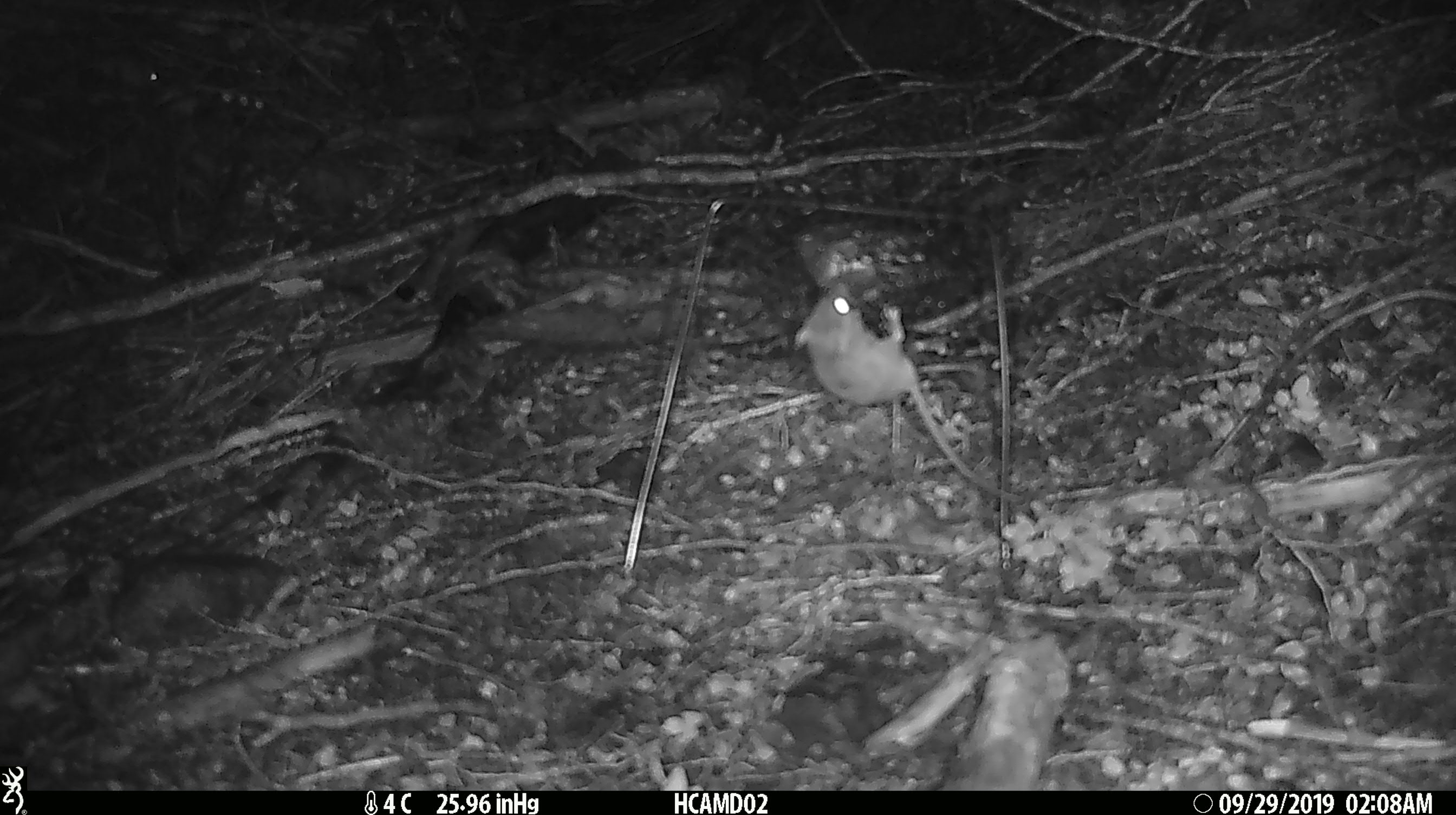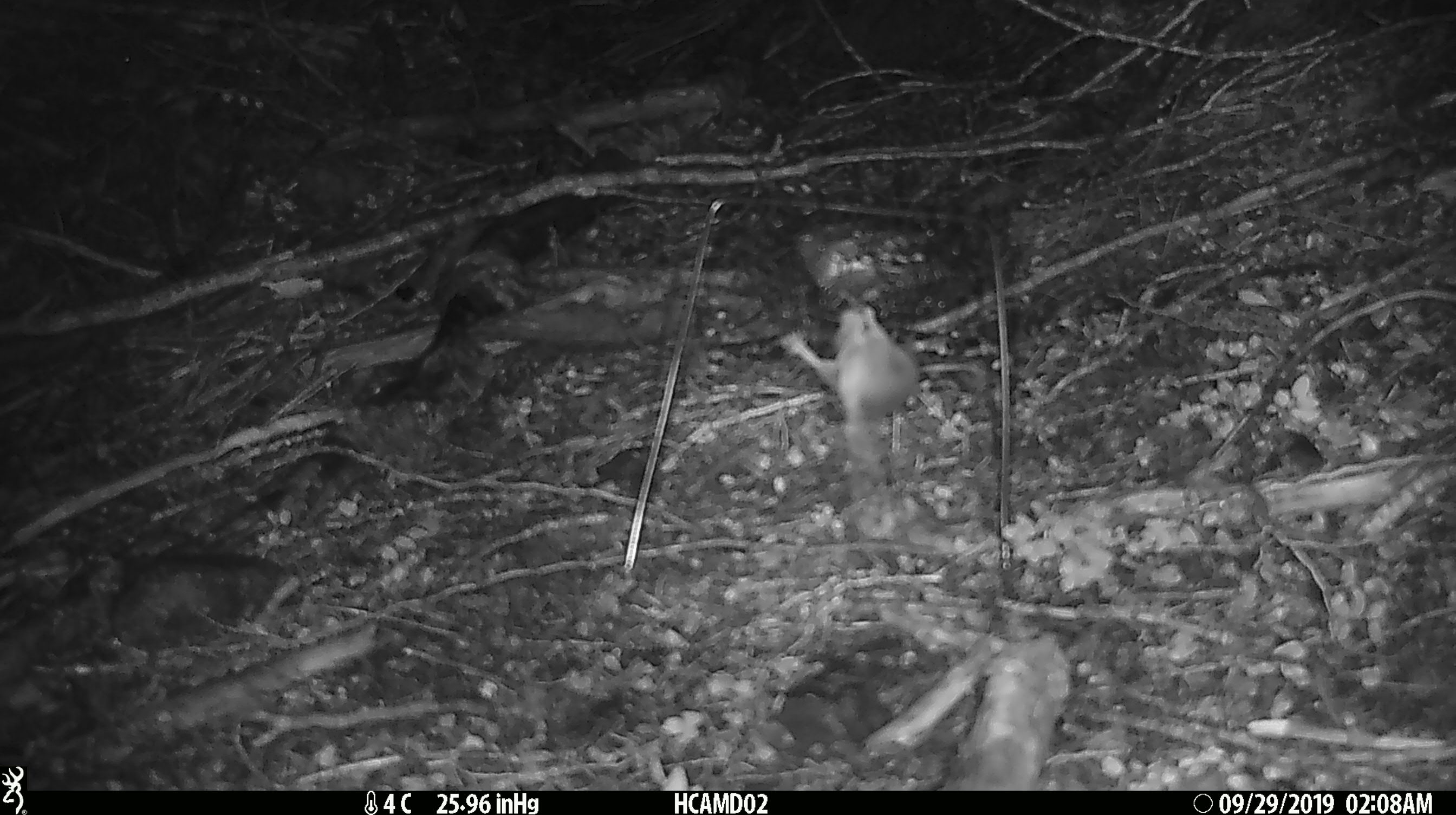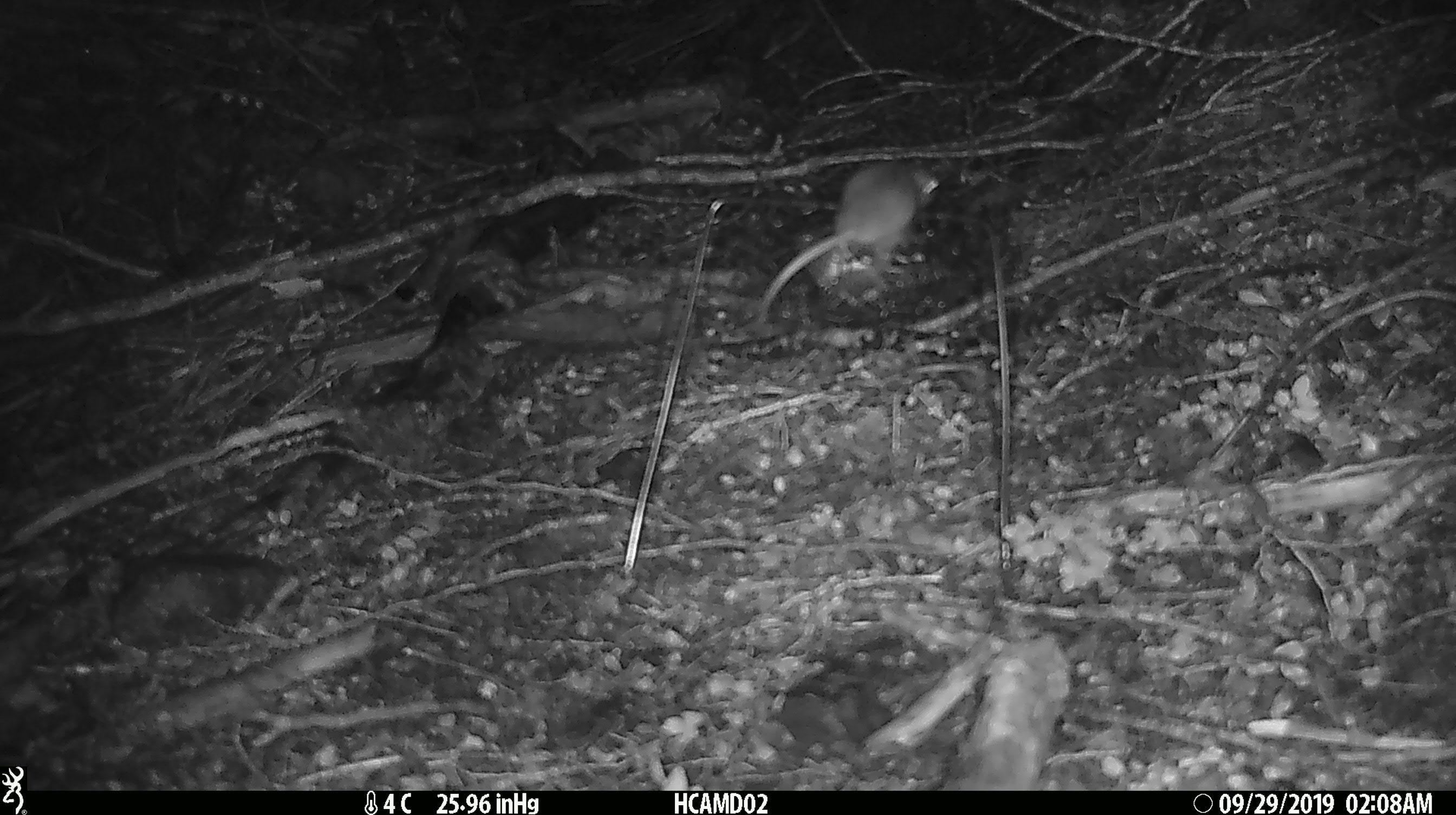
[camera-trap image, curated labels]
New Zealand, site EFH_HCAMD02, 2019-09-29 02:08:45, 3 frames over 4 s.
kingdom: Animalia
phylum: Chordata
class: Mammalia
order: Rodentia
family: Muridae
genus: Mus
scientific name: Mus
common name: mouse